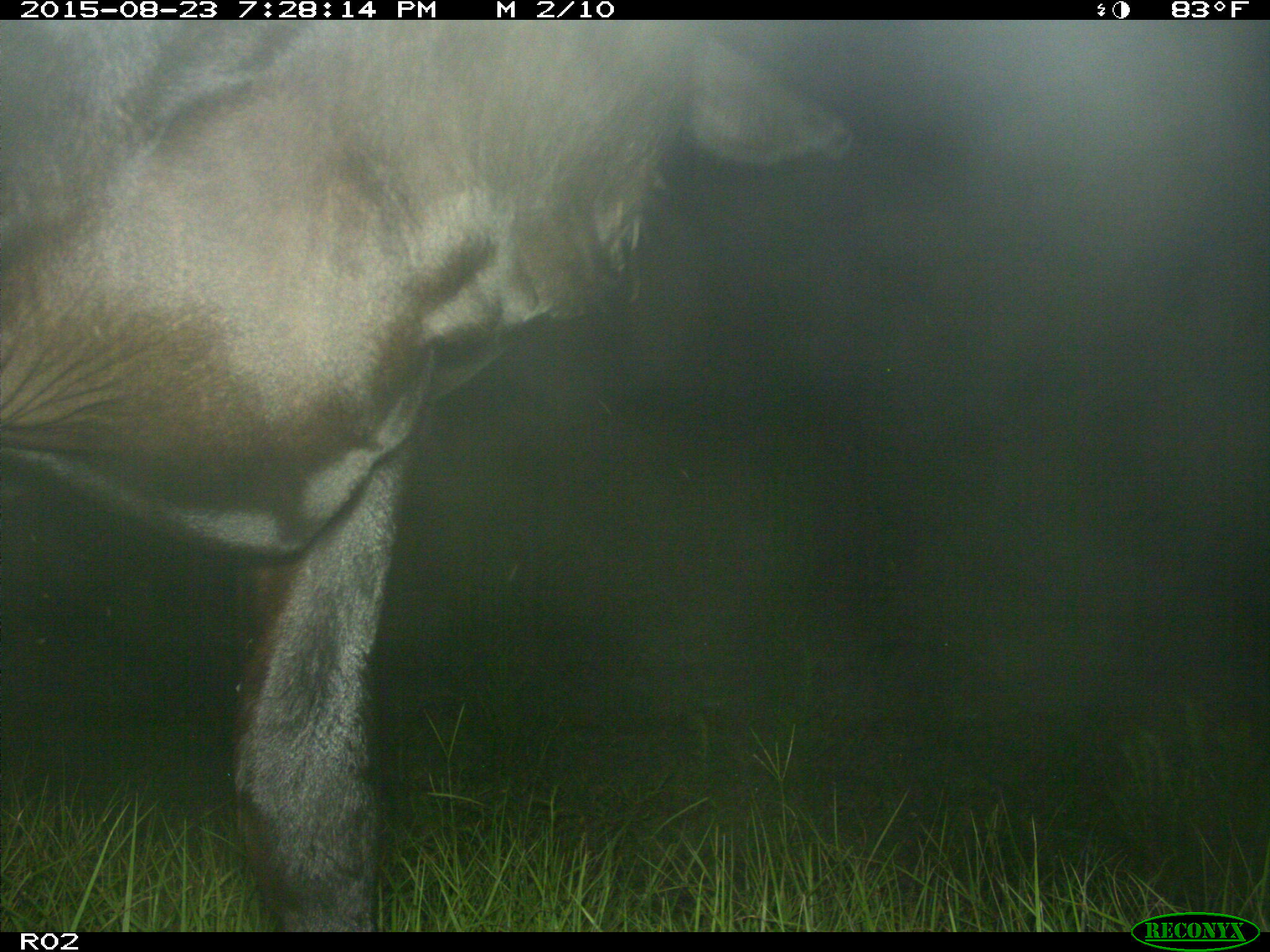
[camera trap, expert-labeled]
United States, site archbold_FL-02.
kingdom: Animalia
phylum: Chordata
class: Mammalia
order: Artiodactyla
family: Bovidae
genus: Bos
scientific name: Bos taurus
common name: domestic cow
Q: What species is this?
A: Bos taurus (domestic cow).